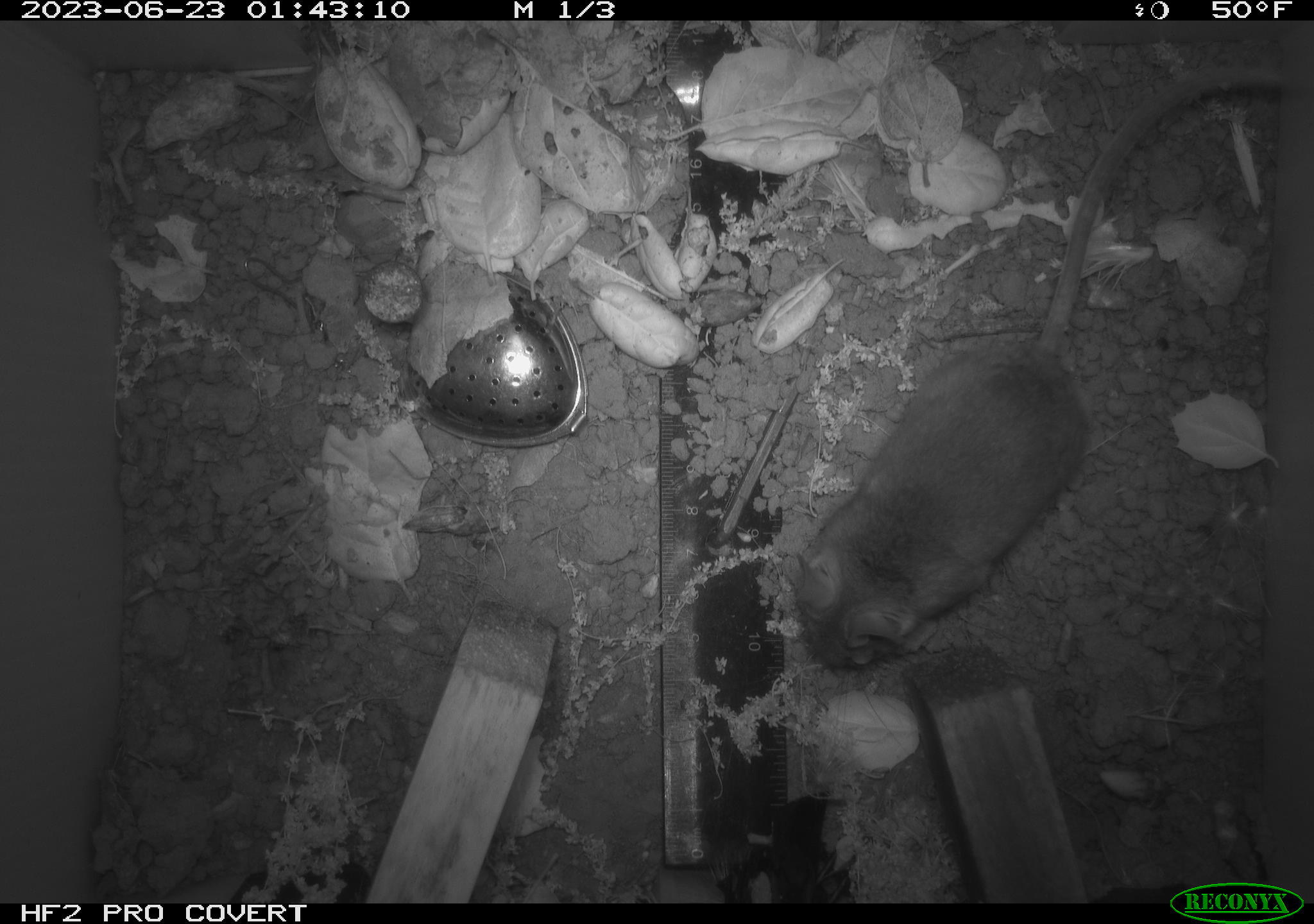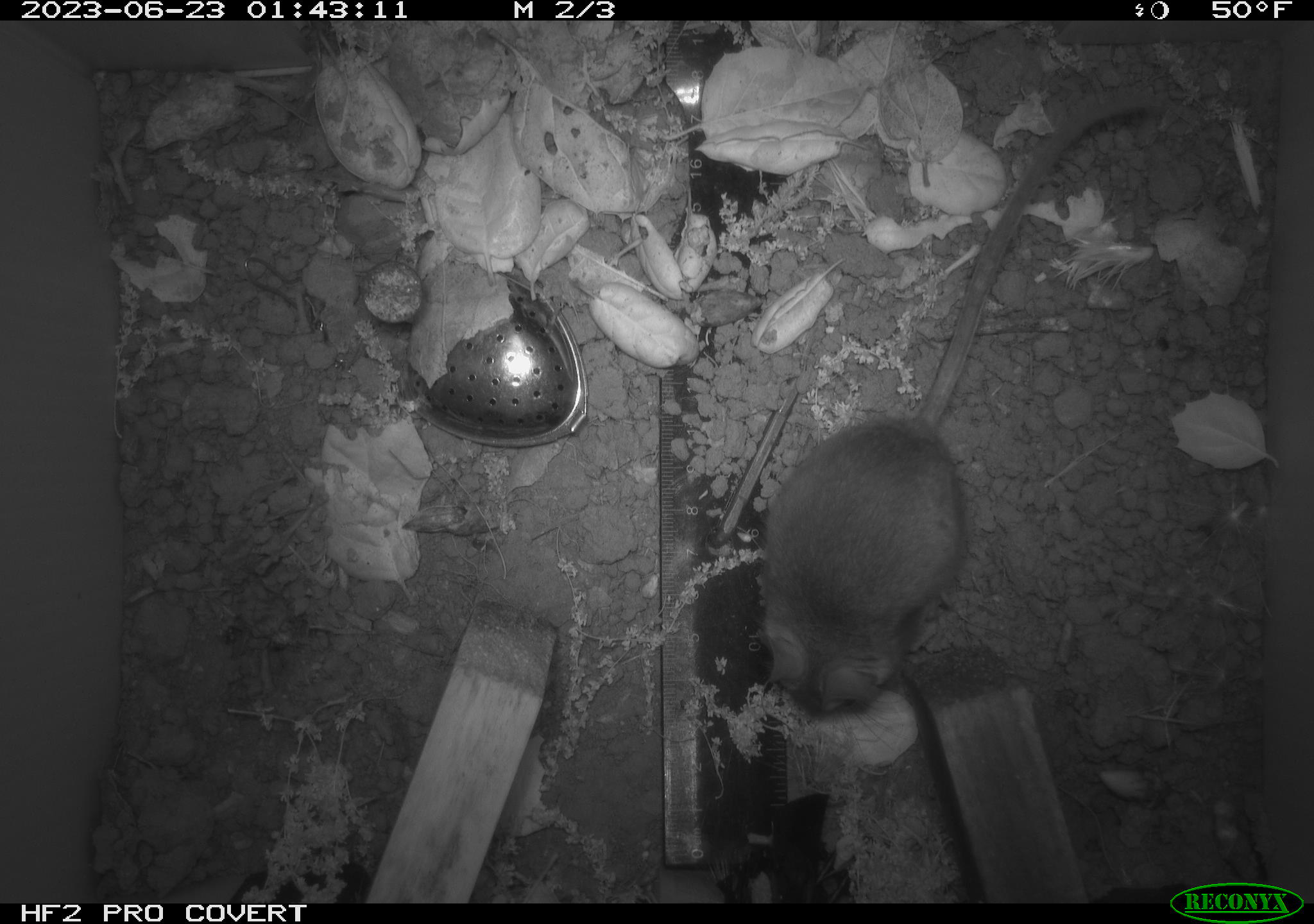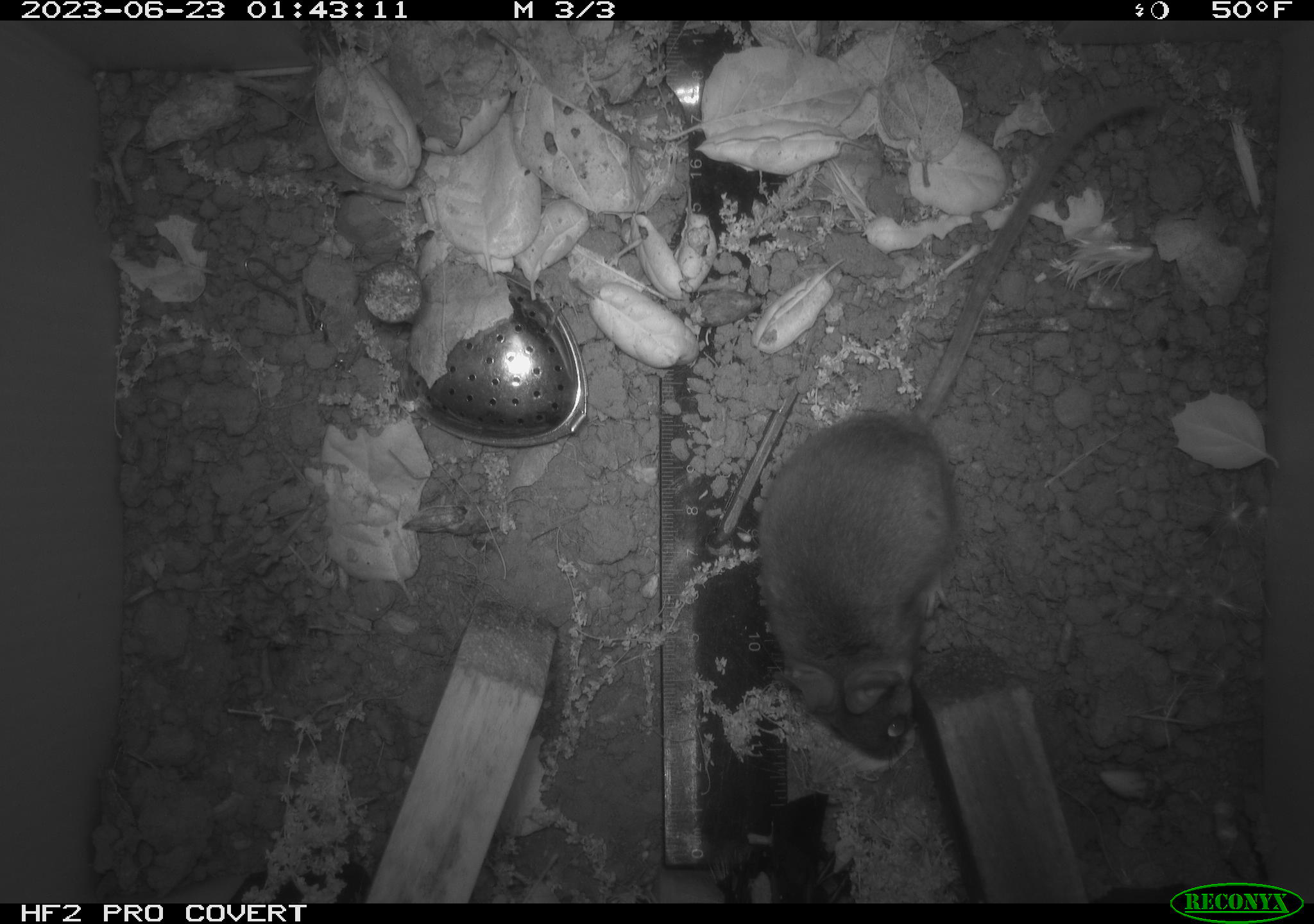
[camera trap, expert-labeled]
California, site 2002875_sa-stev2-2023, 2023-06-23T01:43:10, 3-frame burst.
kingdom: Animalia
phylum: Chordata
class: Mammalia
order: Rodentia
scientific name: Rodentia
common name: mouse species